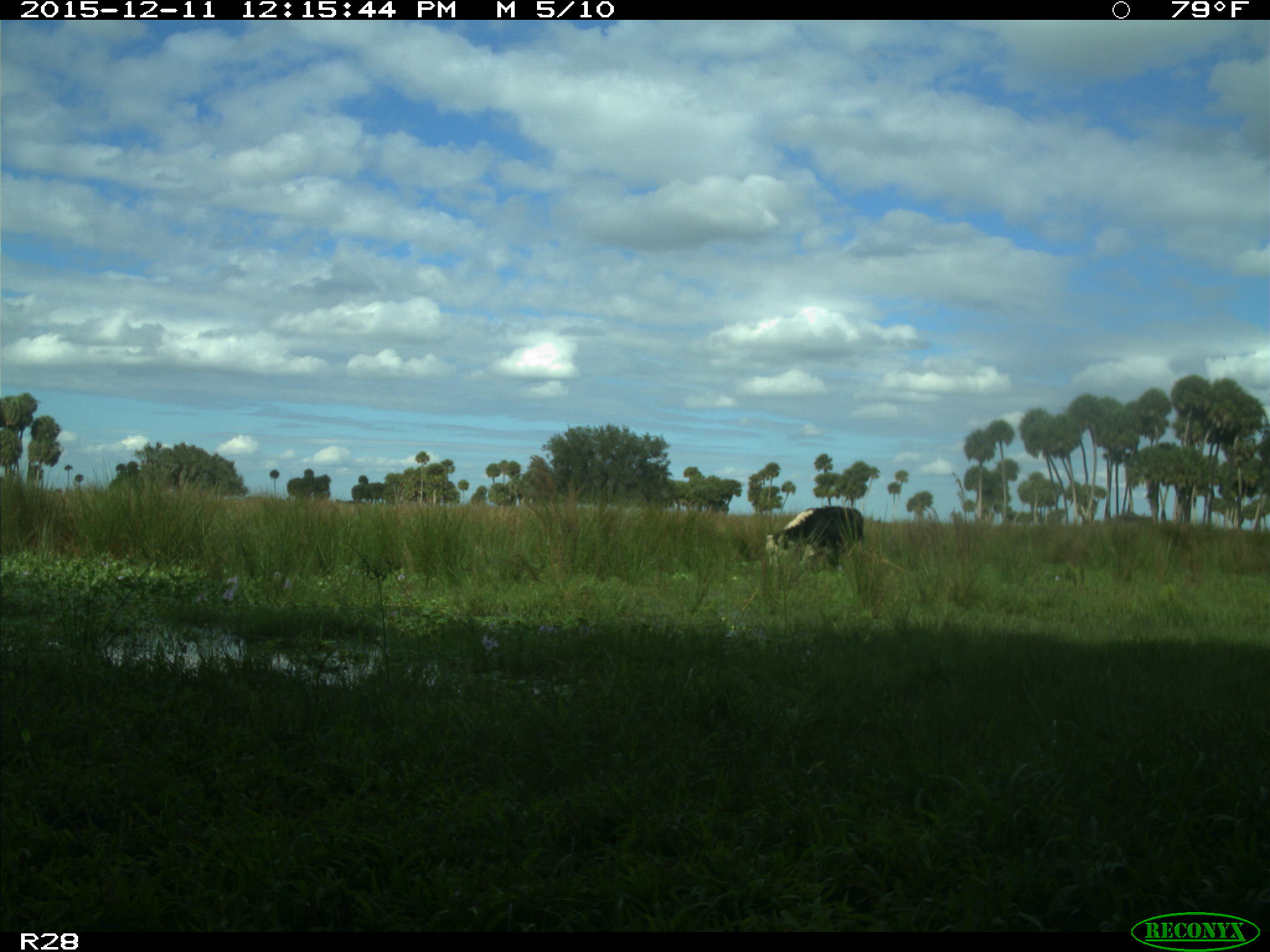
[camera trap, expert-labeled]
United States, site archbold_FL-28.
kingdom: Animalia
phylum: Chordata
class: Mammalia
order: Artiodactyla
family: Bovidae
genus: Bos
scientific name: Bos taurus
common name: domestic cow